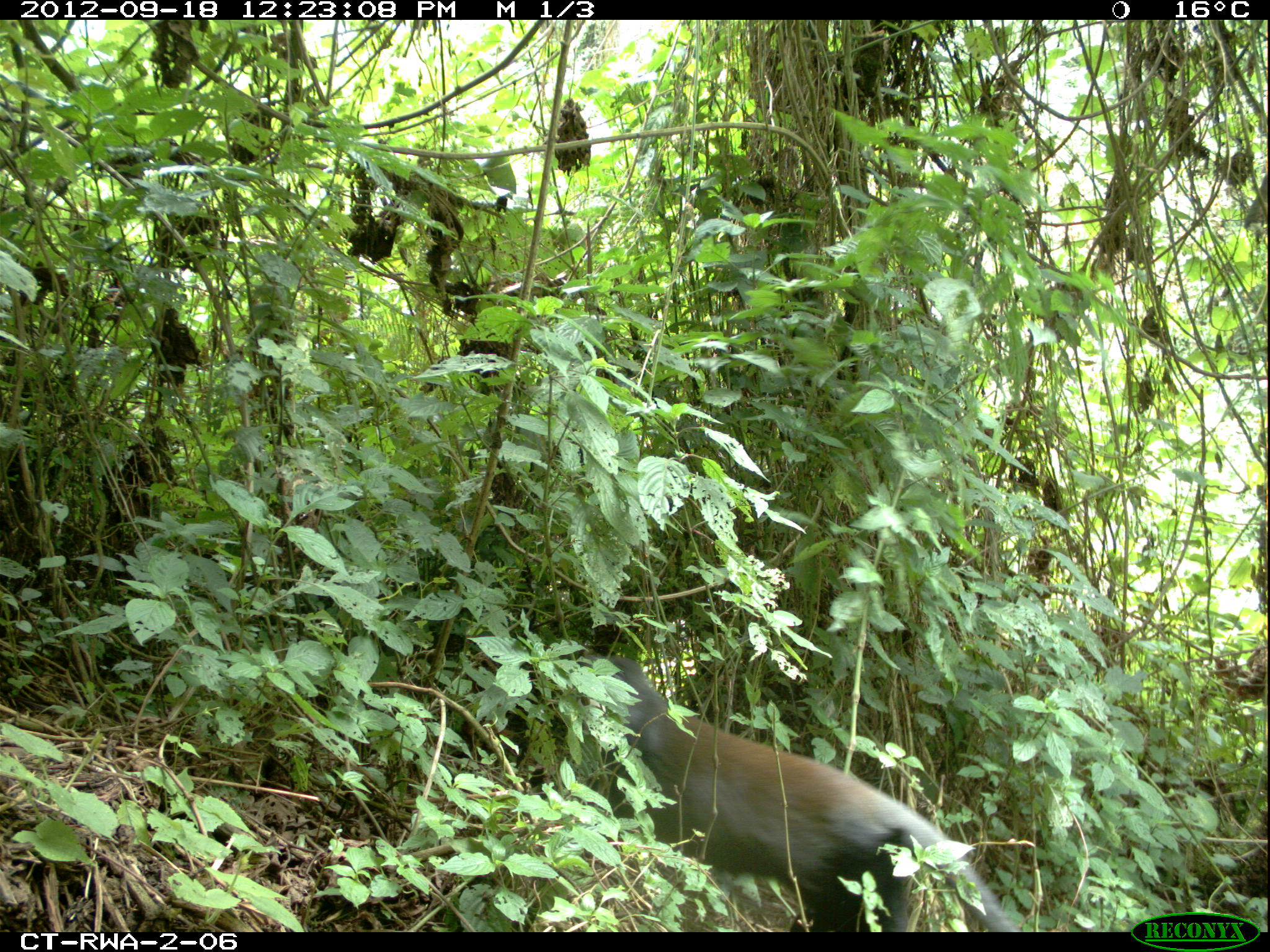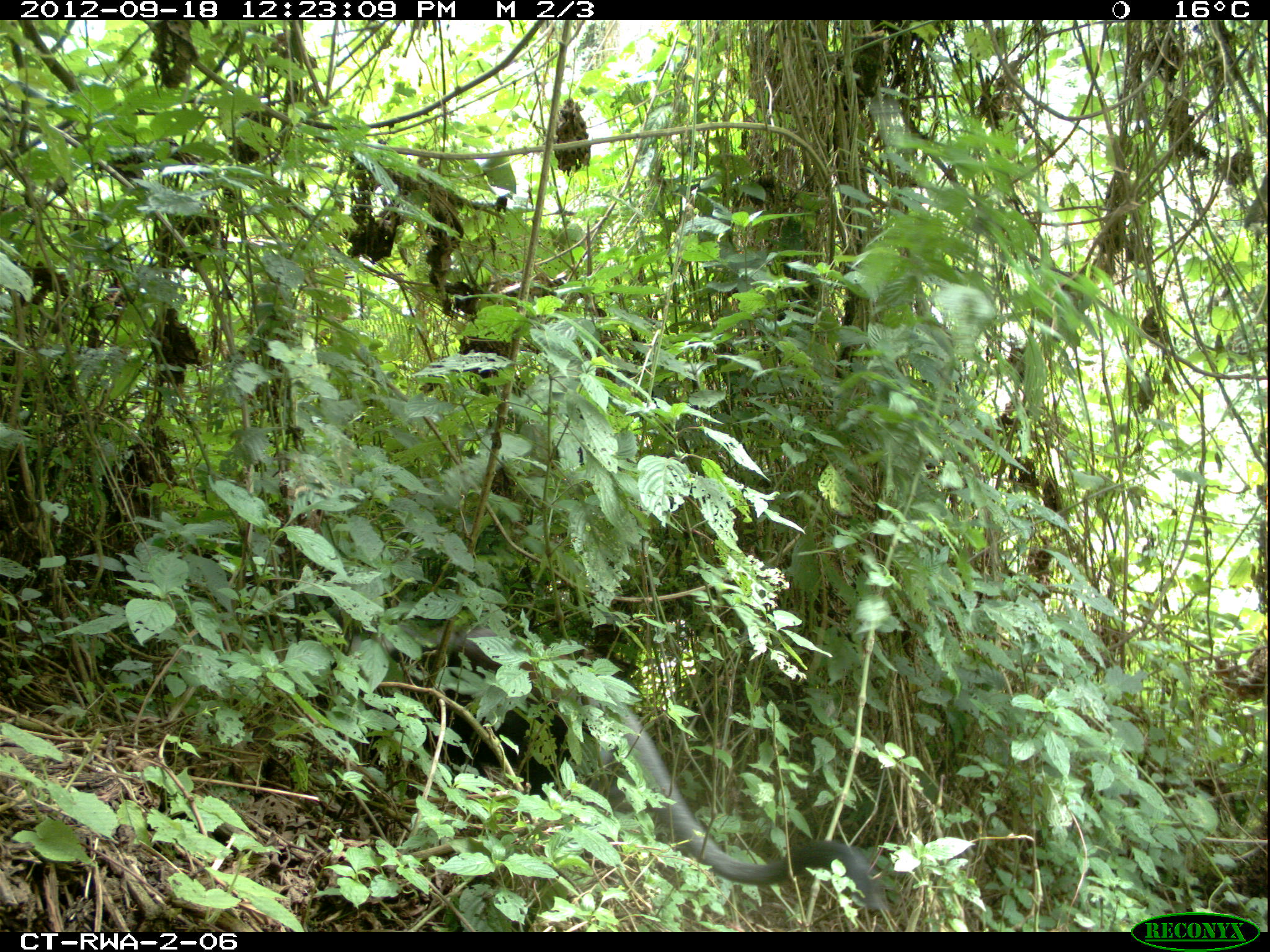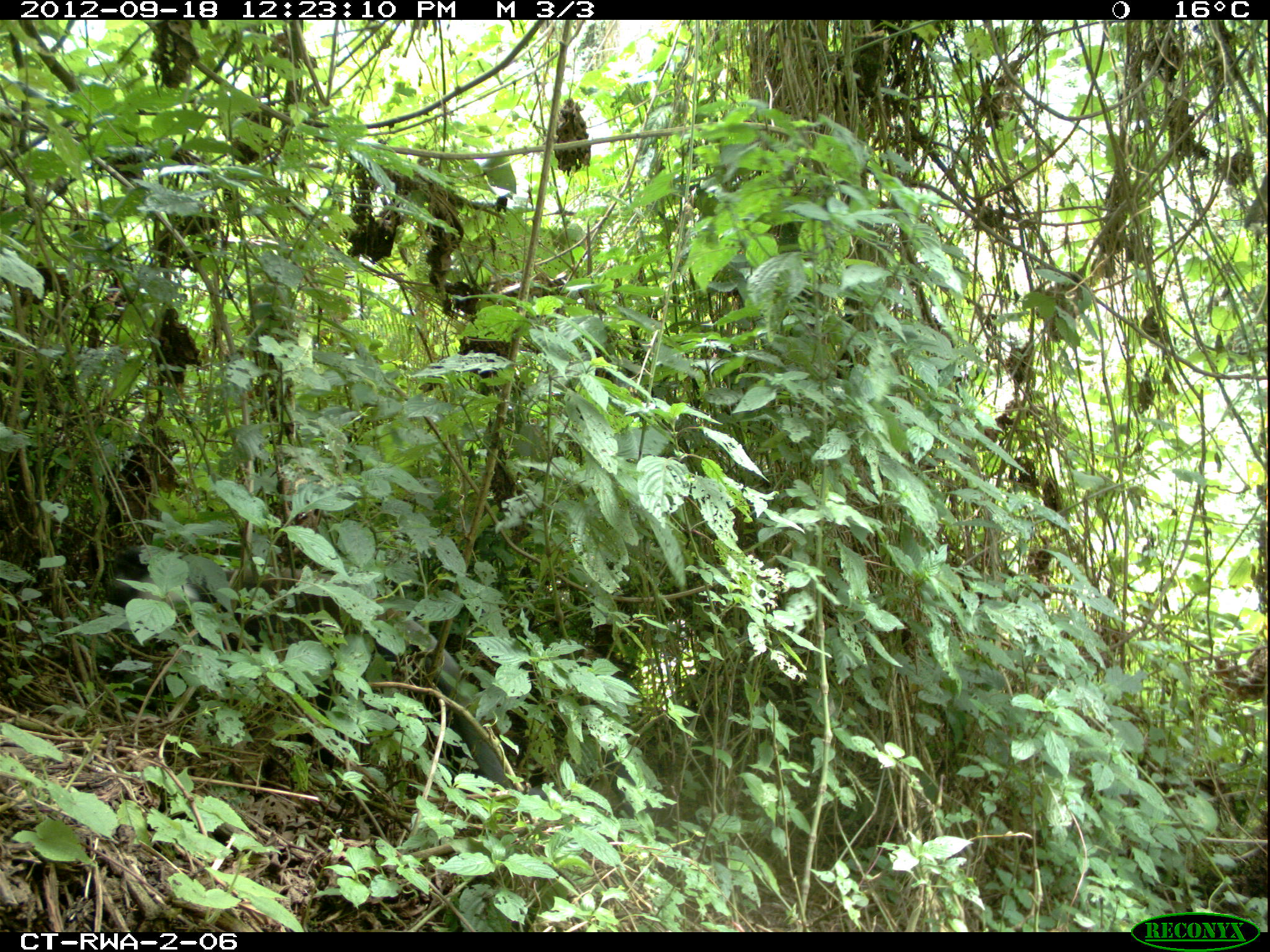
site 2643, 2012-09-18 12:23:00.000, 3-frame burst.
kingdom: Animalia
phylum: Chordata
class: Mammalia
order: Primates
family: Cercopithecidae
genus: Cercopithecus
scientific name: Cercopithecus mitis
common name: blue monkey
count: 1